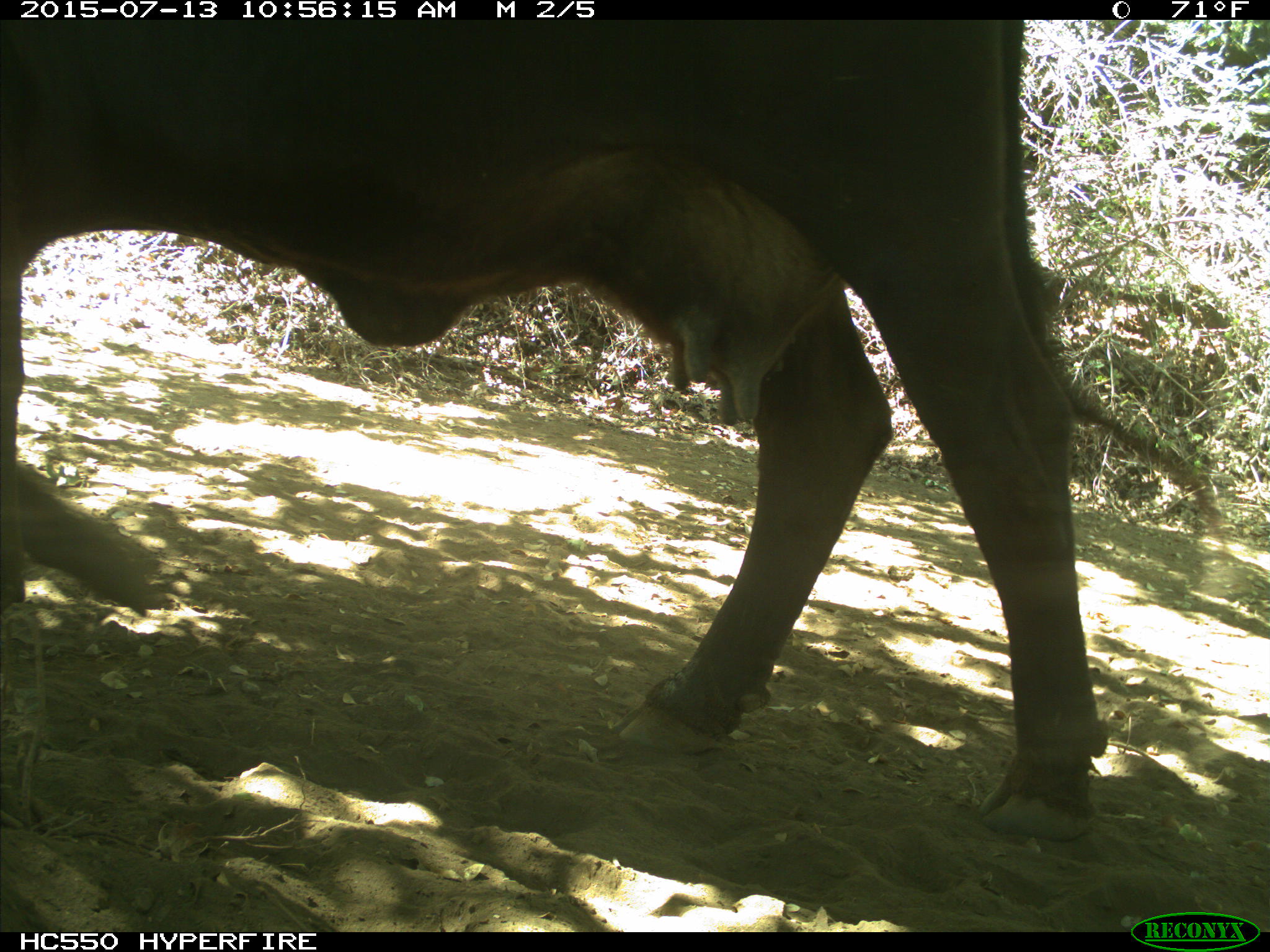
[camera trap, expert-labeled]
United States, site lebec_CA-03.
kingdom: Animalia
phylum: Chordata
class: Mammalia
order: Artiodactyla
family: Bovidae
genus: Bos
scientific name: Bos taurus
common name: domestic cow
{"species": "Bos taurus (domestic cow)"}